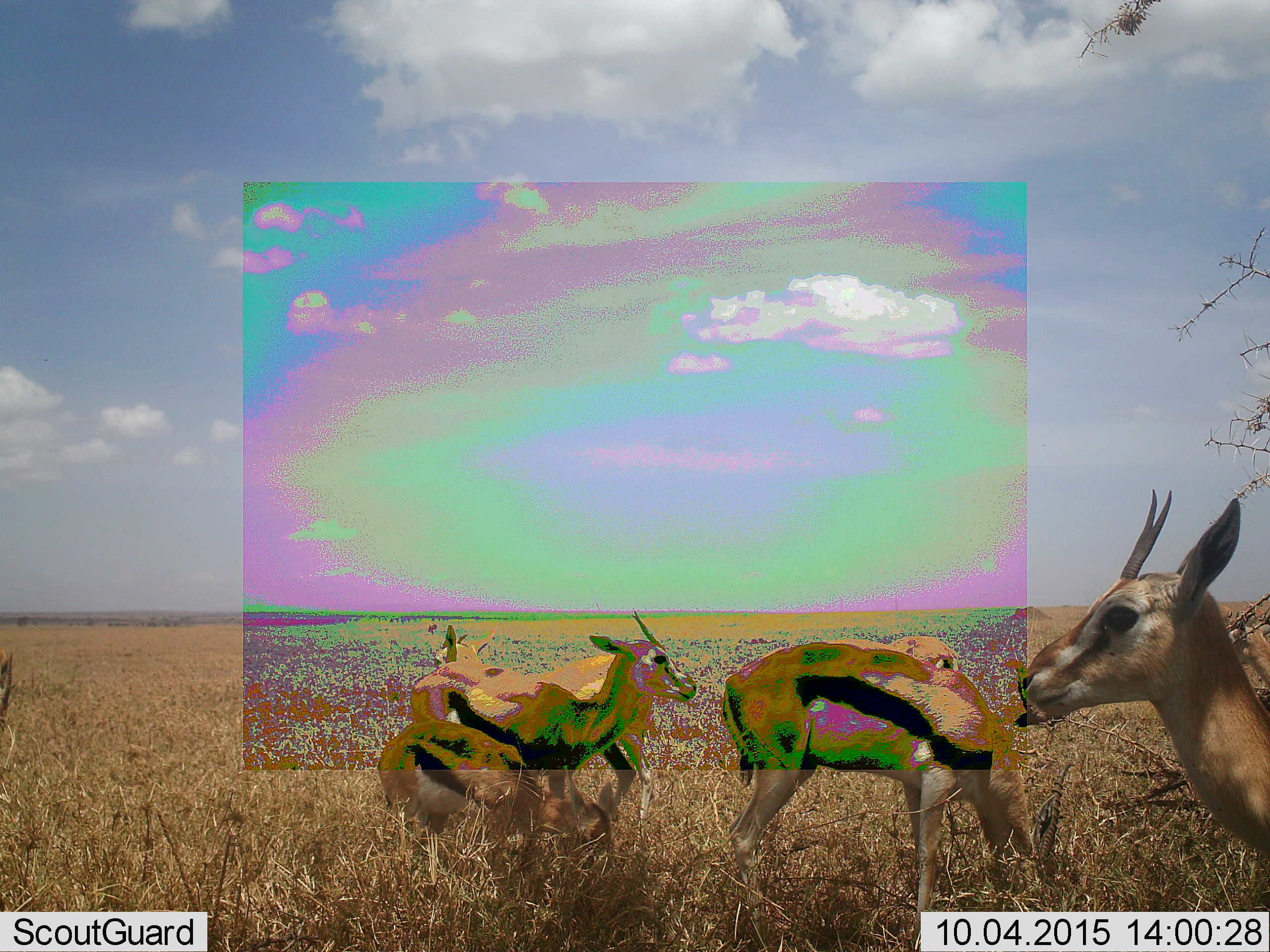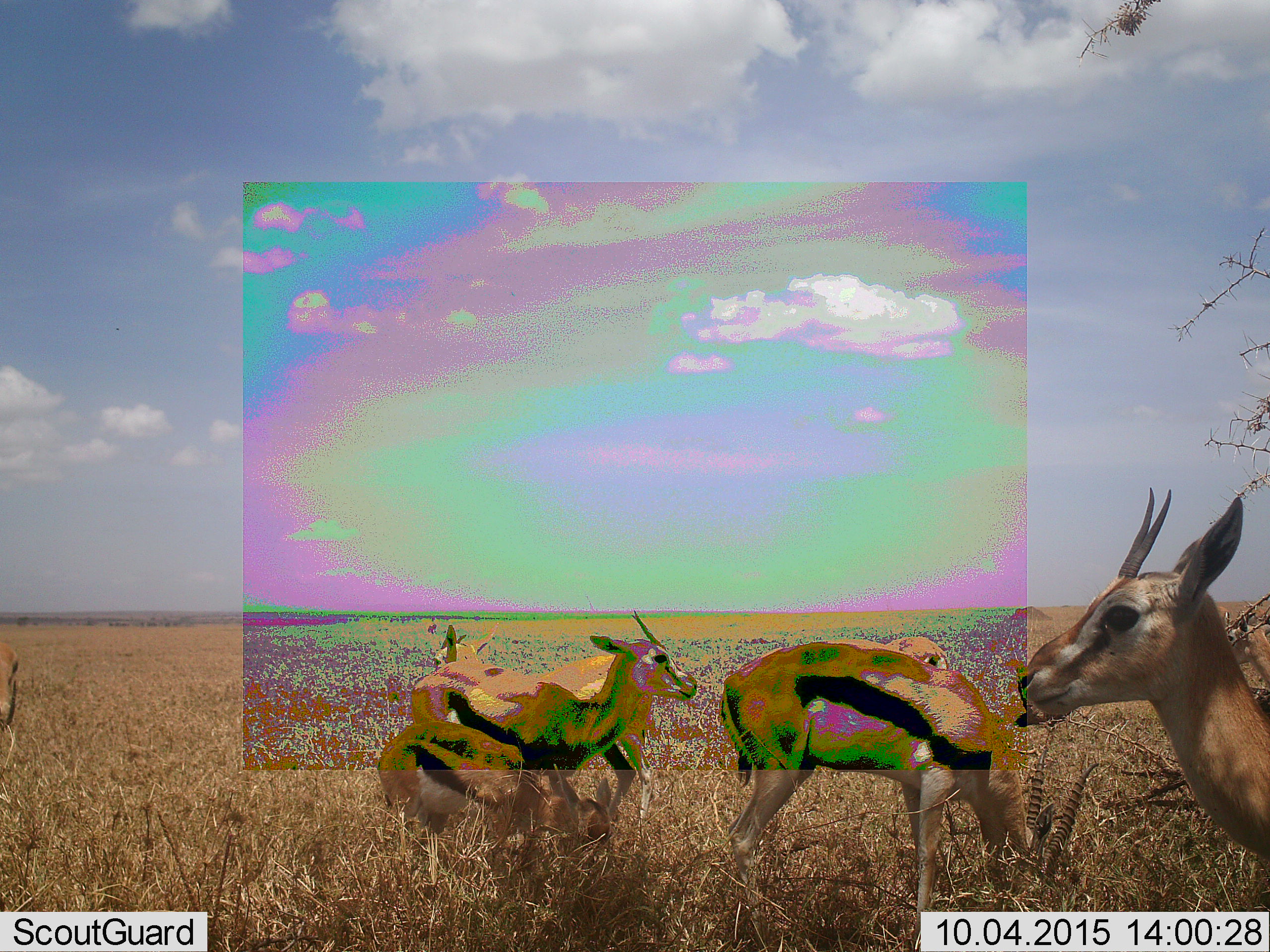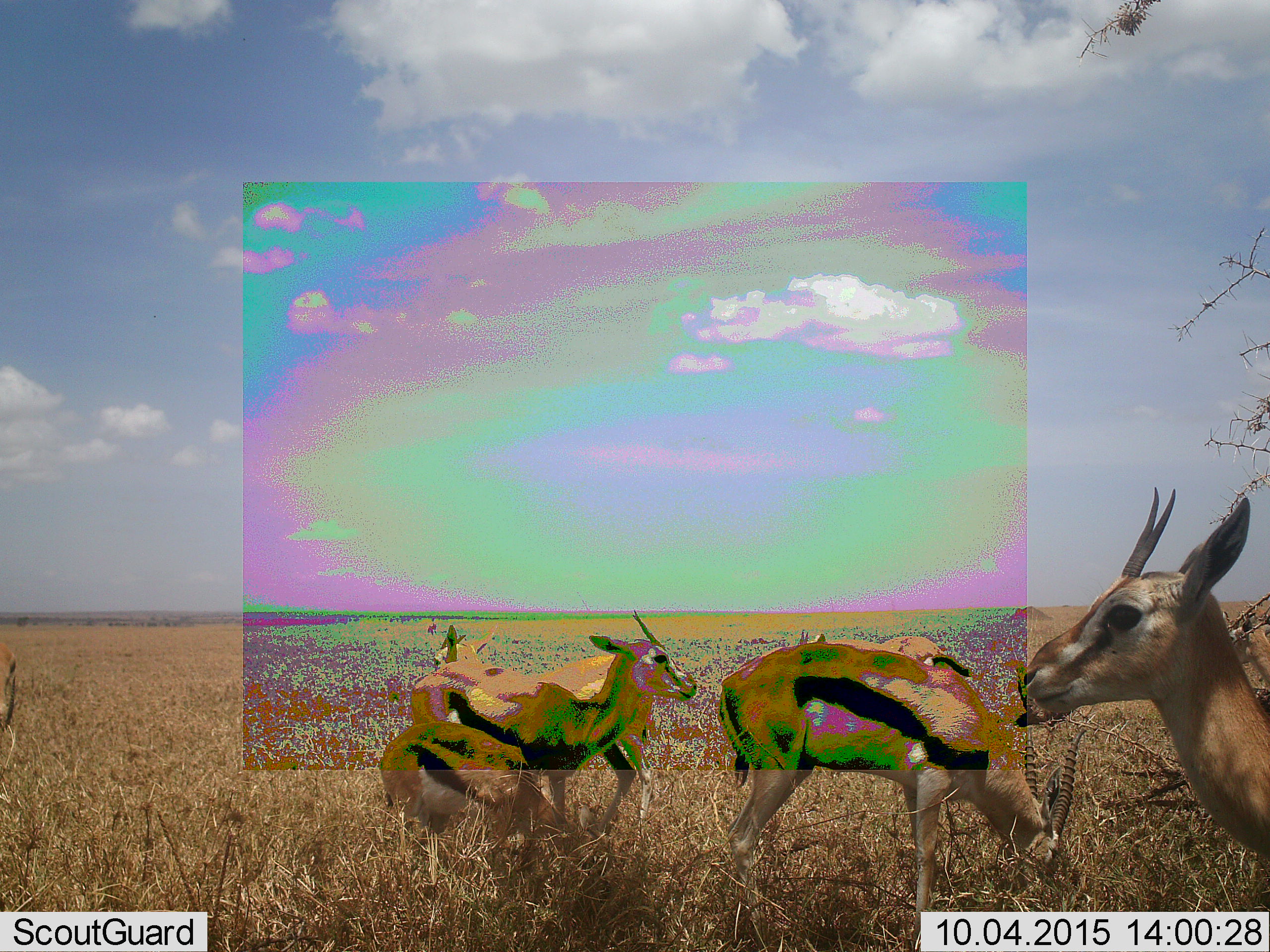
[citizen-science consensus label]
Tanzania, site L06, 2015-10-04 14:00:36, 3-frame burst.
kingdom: Animalia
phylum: Chordata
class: Mammalia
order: Artiodactyla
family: Bovidae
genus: Eudorcas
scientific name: Eudorcas thomsonii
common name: thomson's gazelle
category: gazellethomsons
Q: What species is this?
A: Gazellethomsons (thomson's gazelle) (Eudorcas thomsonii).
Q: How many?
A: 8.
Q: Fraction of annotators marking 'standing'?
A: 67%.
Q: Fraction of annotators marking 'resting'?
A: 11%.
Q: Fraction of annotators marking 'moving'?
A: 33%.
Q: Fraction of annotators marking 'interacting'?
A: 0%.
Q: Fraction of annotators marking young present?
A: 56%.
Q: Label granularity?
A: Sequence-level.